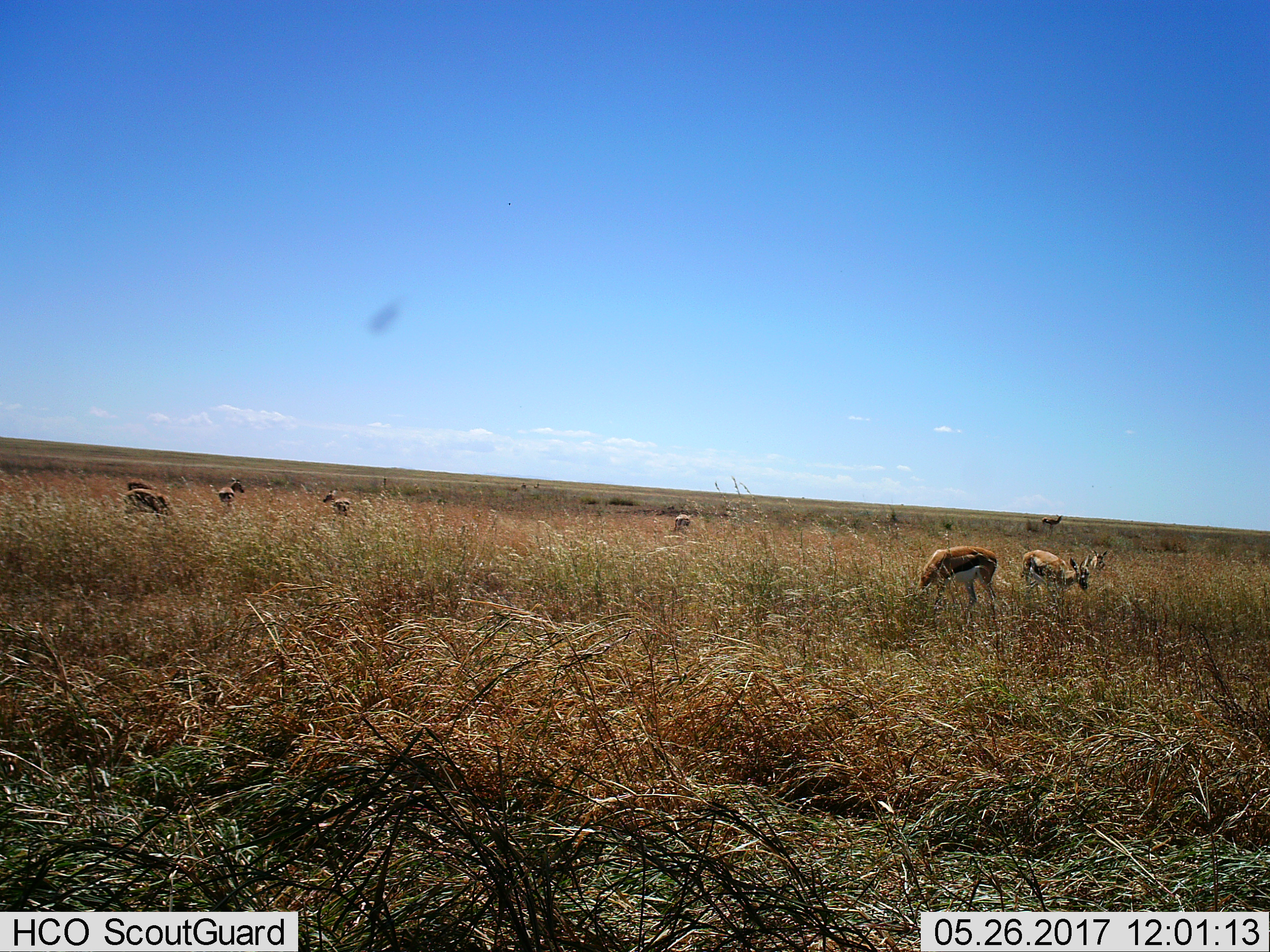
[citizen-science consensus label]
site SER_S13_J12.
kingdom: Animalia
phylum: Chordata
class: Mammalia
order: Artiodactyla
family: Bovidae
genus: Eudorcas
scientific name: Eudorcas thomsonii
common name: thomson's gazelle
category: gazellethomsons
Gazellethomsons (thomson's gazelle) (Eudorcas thomsonii), count 9. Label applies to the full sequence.